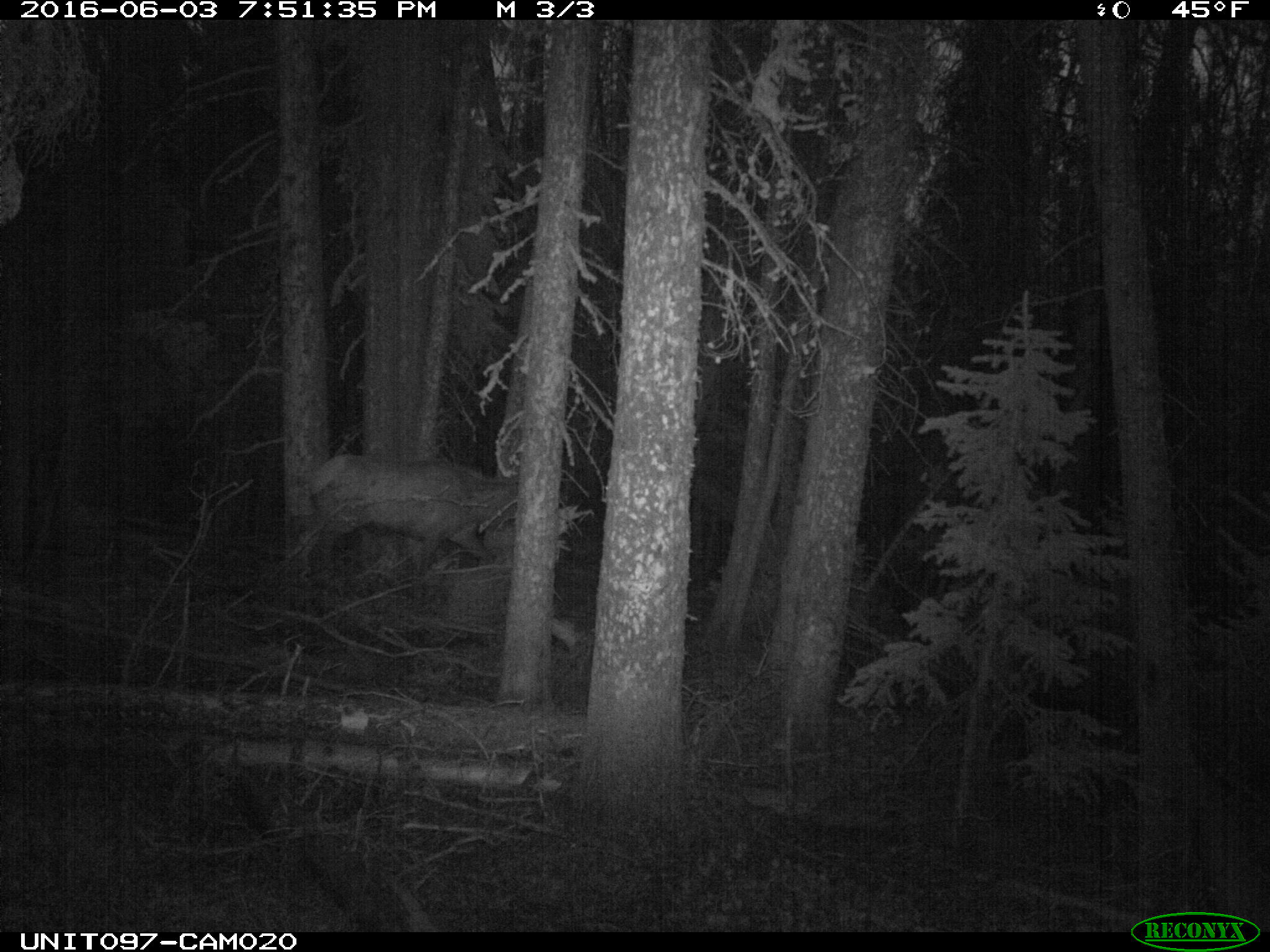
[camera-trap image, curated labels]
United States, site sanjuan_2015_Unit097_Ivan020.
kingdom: Animalia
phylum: Chordata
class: Mammalia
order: Artiodactyla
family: Cervidae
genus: Cervus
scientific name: Cervus elaphus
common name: red deer